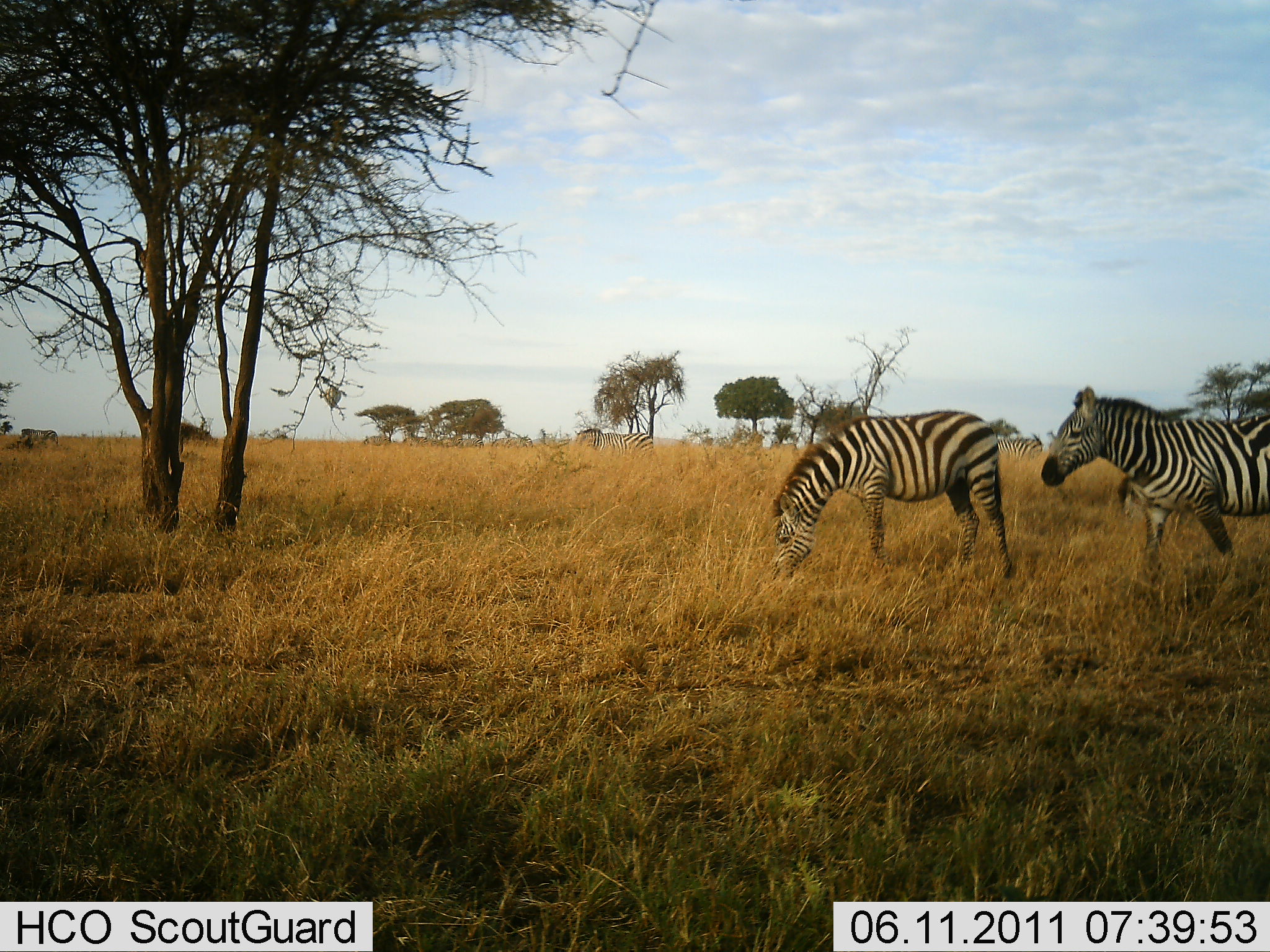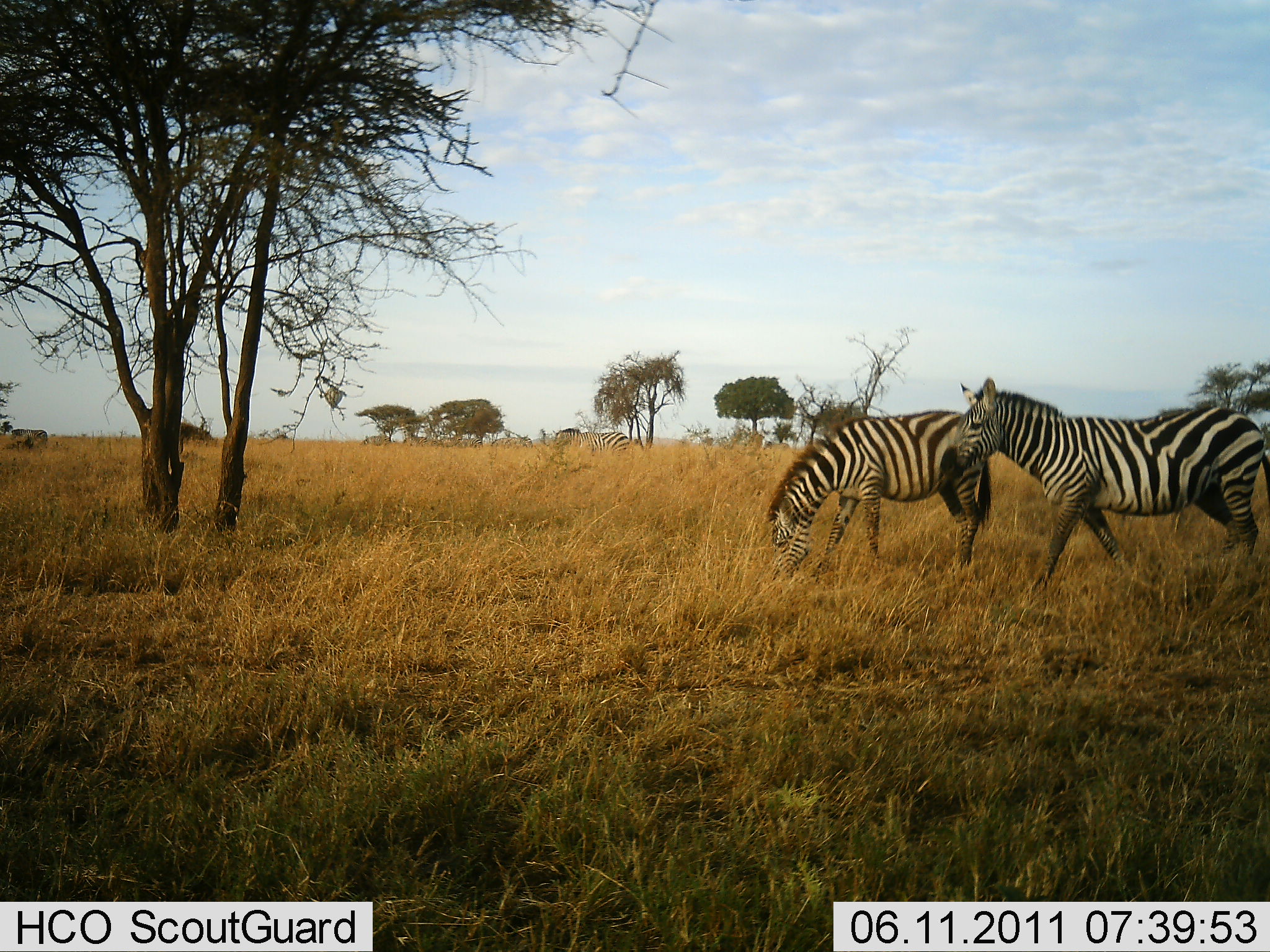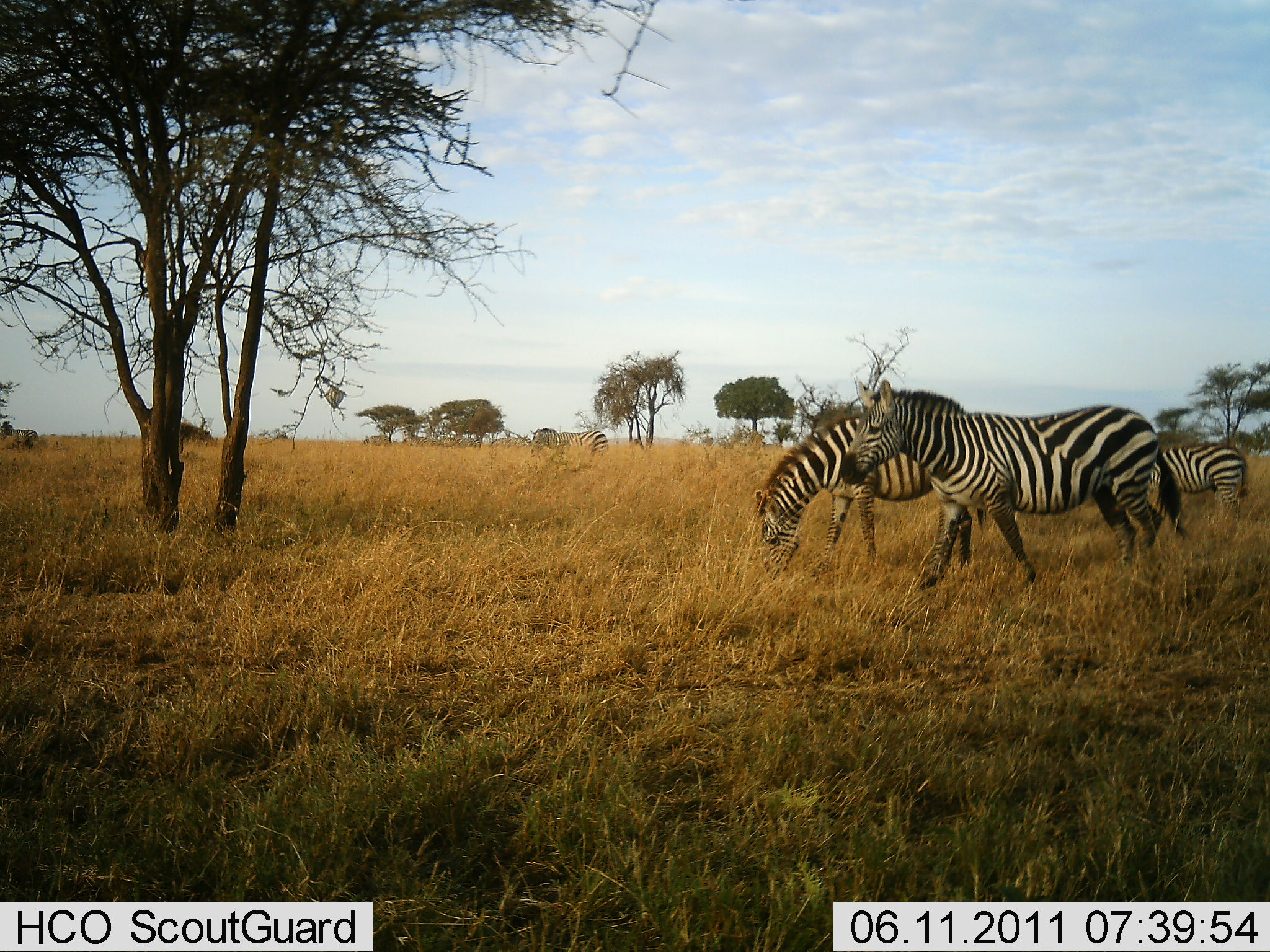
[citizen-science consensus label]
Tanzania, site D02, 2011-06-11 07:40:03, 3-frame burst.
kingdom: Animalia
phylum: Chordata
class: Mammalia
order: Perissodactyla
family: Equidae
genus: Equus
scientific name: Equus quagga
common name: plains zebra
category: zebra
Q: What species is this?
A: Zebra (plains zebra) (Equus quagga).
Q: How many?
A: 5.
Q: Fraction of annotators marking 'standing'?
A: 30%.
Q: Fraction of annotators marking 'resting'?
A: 0%.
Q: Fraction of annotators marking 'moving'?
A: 70%.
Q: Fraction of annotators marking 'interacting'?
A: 10%.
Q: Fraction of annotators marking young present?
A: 0%.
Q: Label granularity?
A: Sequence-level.